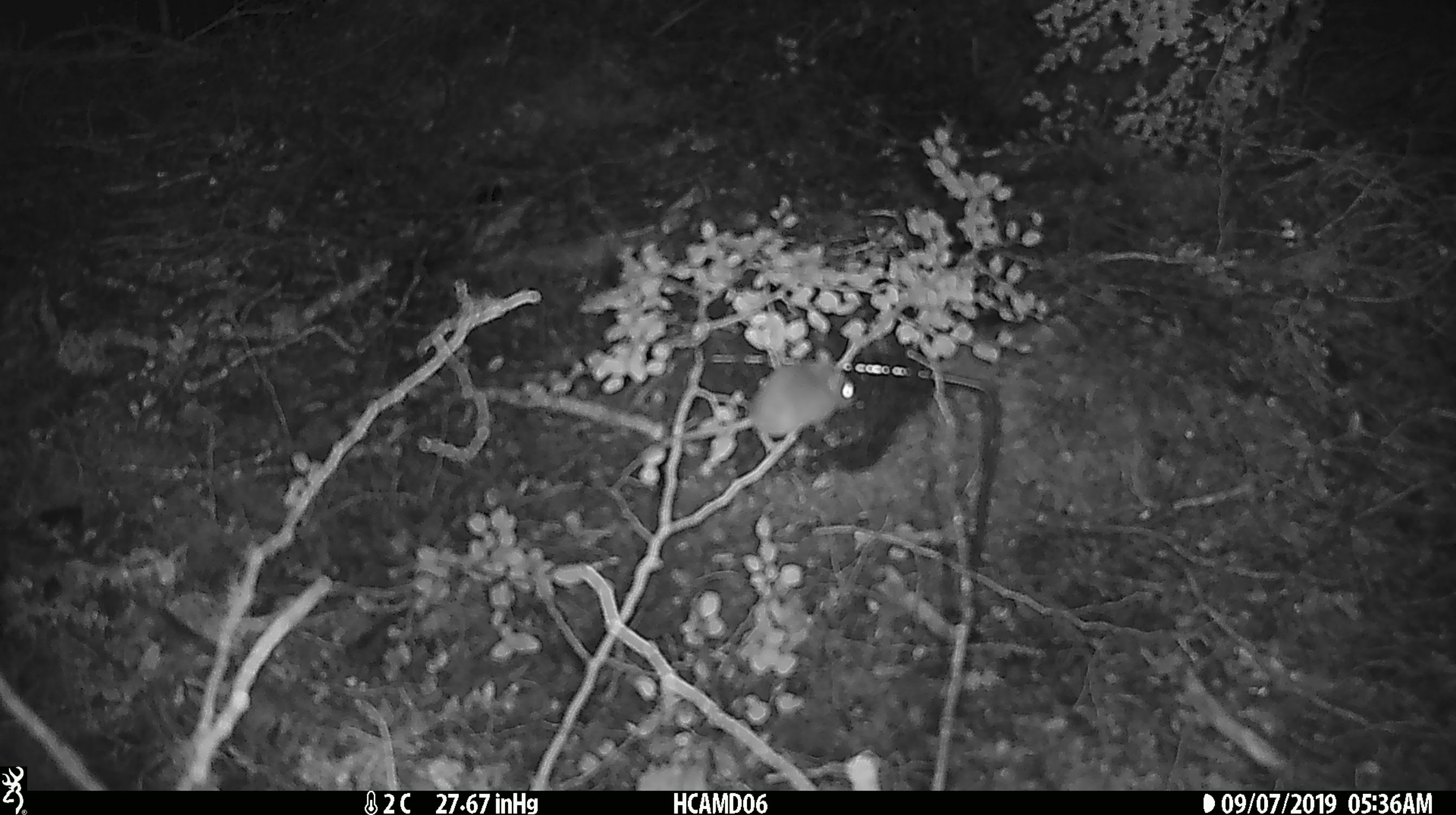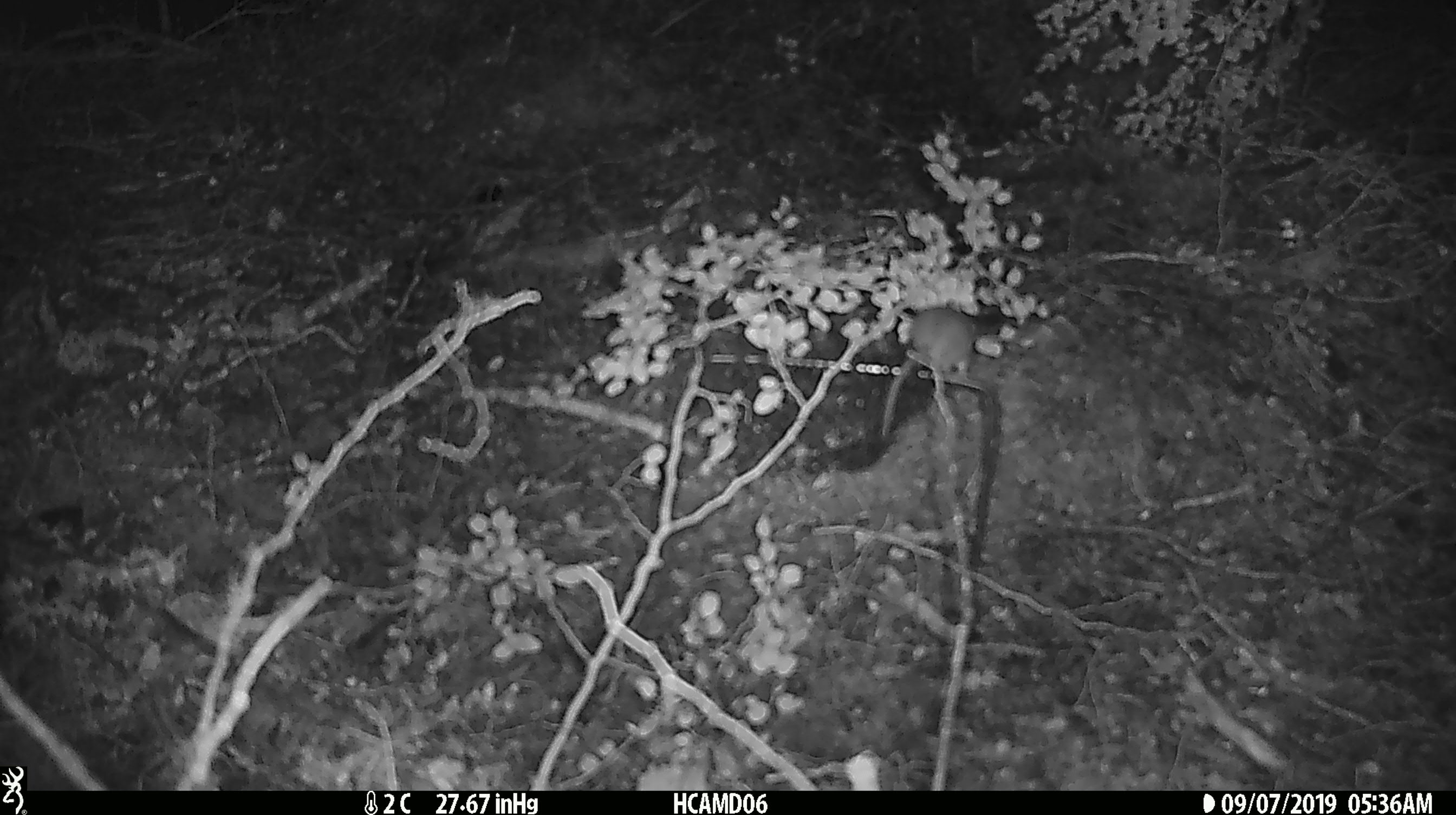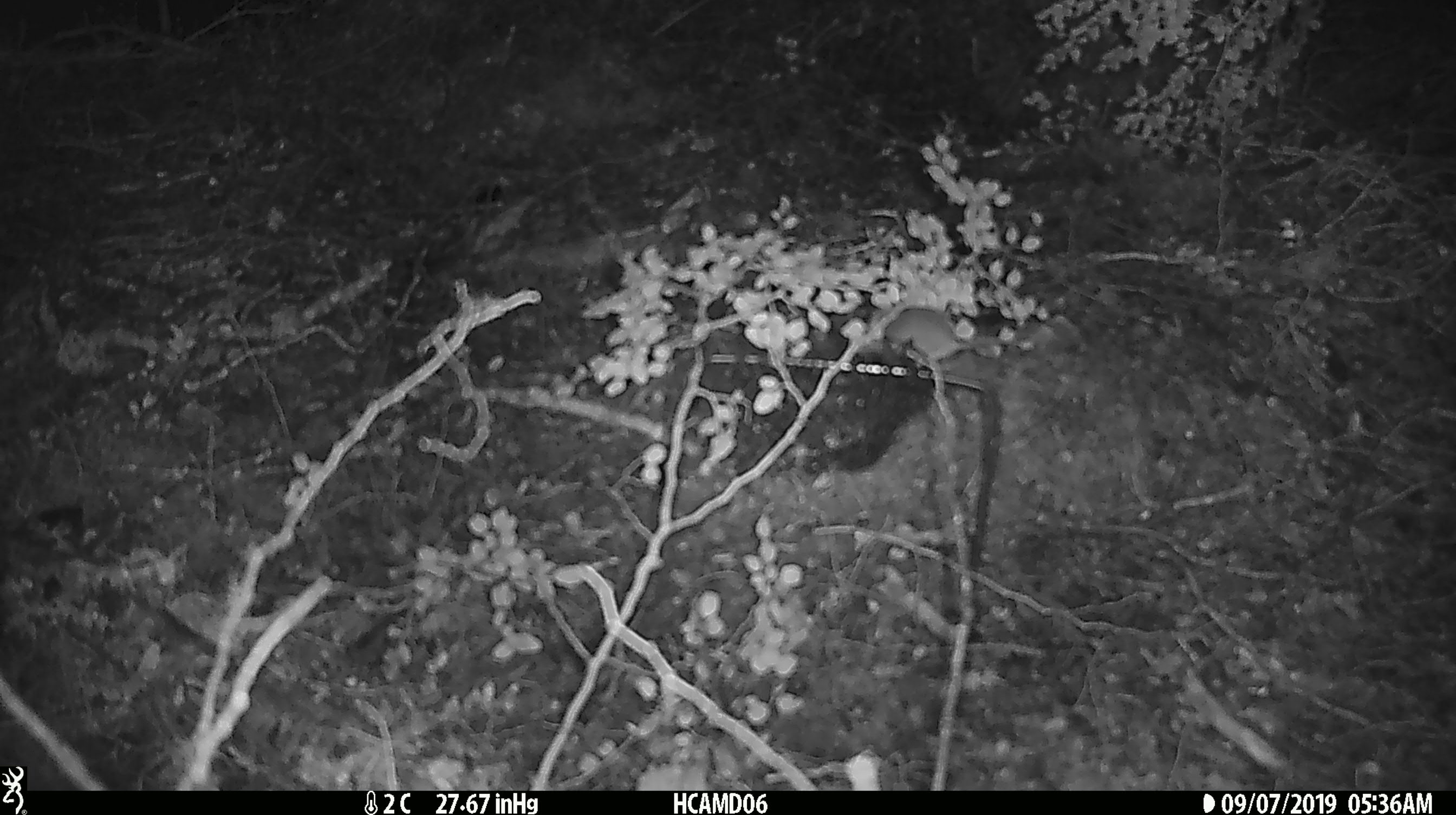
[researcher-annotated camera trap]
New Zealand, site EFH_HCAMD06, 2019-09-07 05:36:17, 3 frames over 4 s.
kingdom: Animalia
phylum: Chordata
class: Mammalia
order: Rodentia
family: Muridae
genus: Mus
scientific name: Mus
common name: mouse